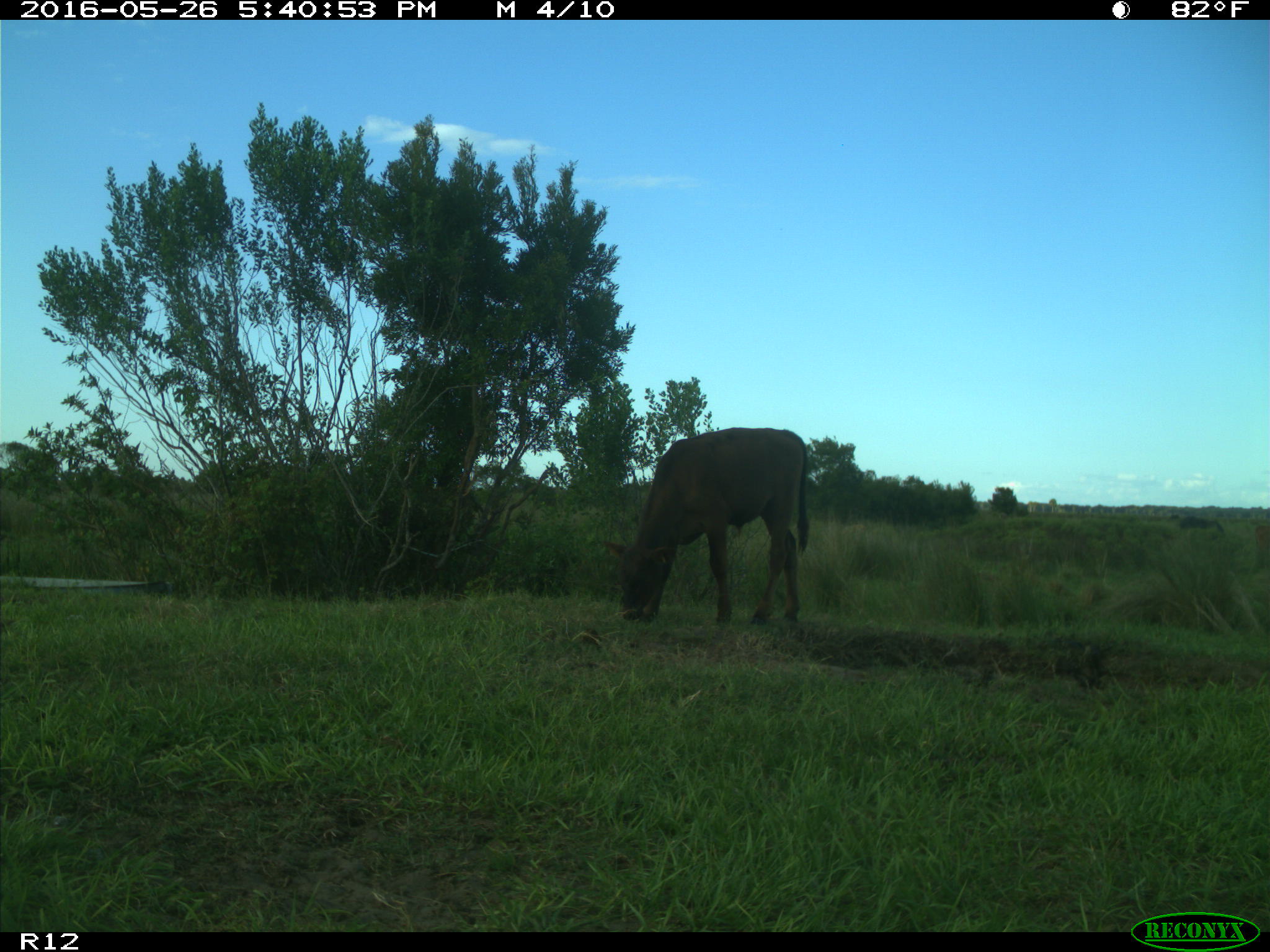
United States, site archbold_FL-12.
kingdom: Animalia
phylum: Chordata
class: Mammalia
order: Artiodactyla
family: Bovidae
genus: Bos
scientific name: Bos taurus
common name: domestic cow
Bos taurus (domestic cow).